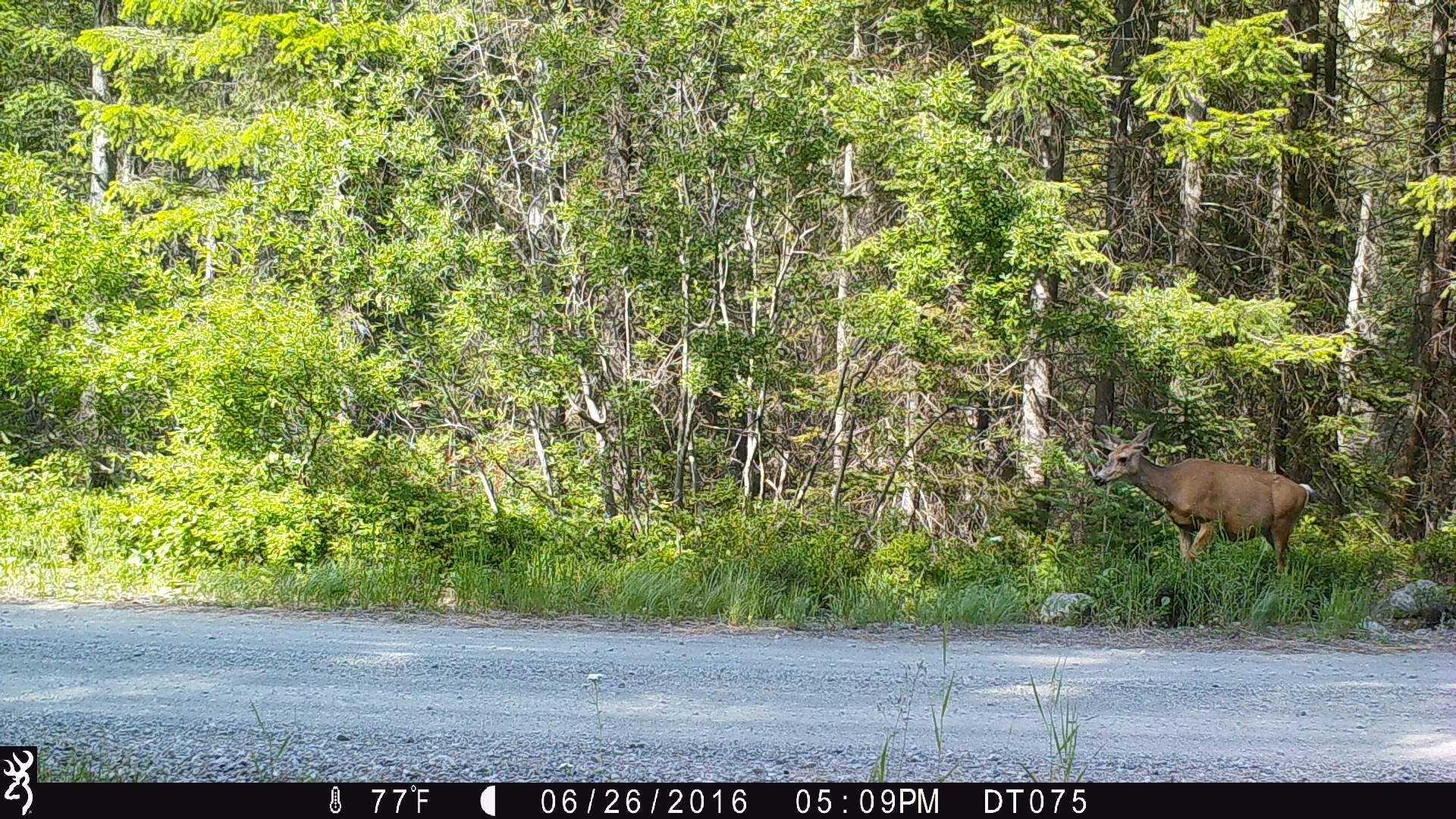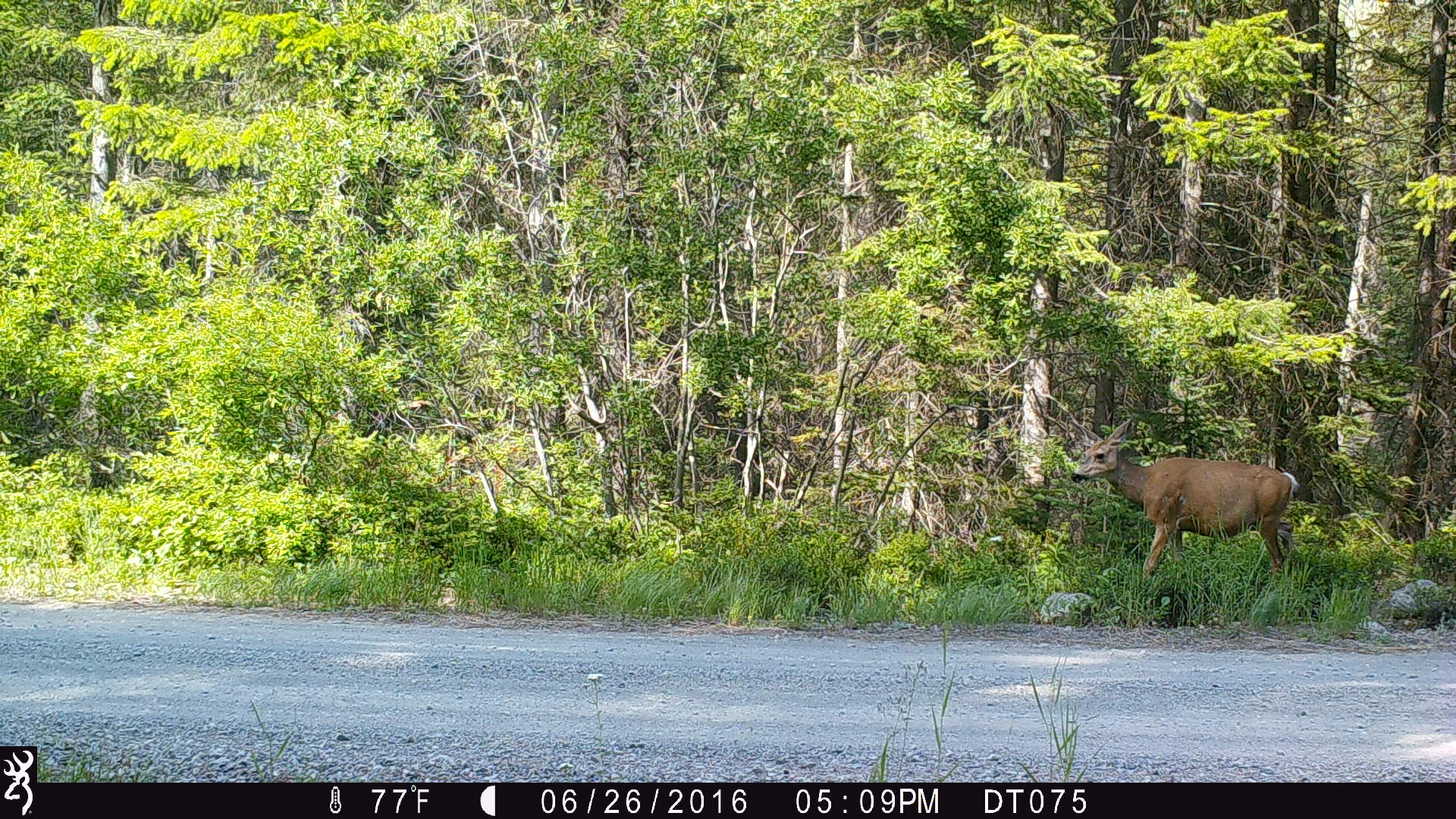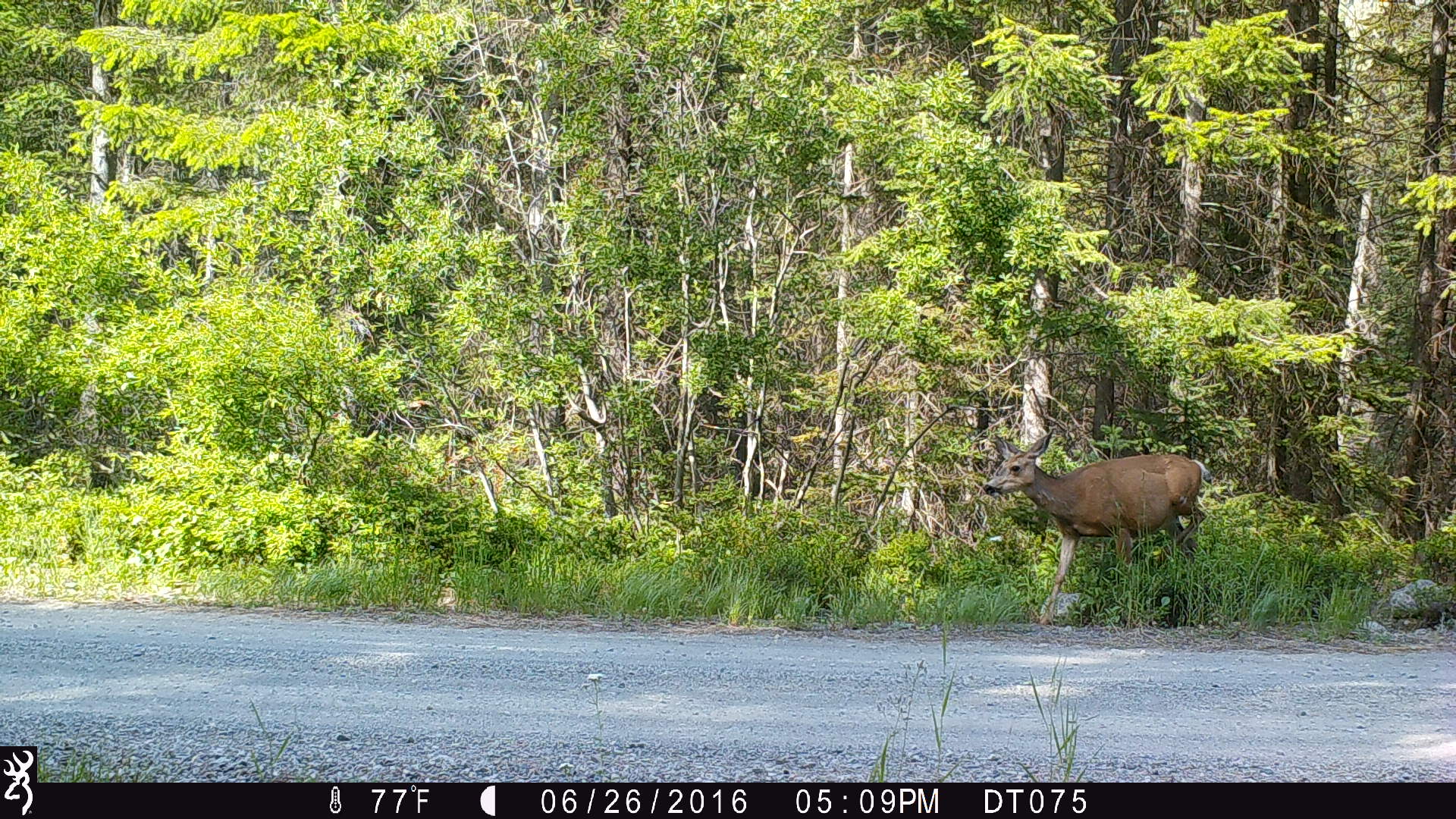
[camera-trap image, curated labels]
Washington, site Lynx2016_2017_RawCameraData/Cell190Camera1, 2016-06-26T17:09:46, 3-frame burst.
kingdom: Animalia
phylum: Chordata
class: Mammalia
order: Artiodactyla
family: Cervidae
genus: Odocoileus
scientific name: Odocoileus hemionus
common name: mule deer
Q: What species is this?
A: Odocoileus hemionus (mule deer).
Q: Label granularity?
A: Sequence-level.